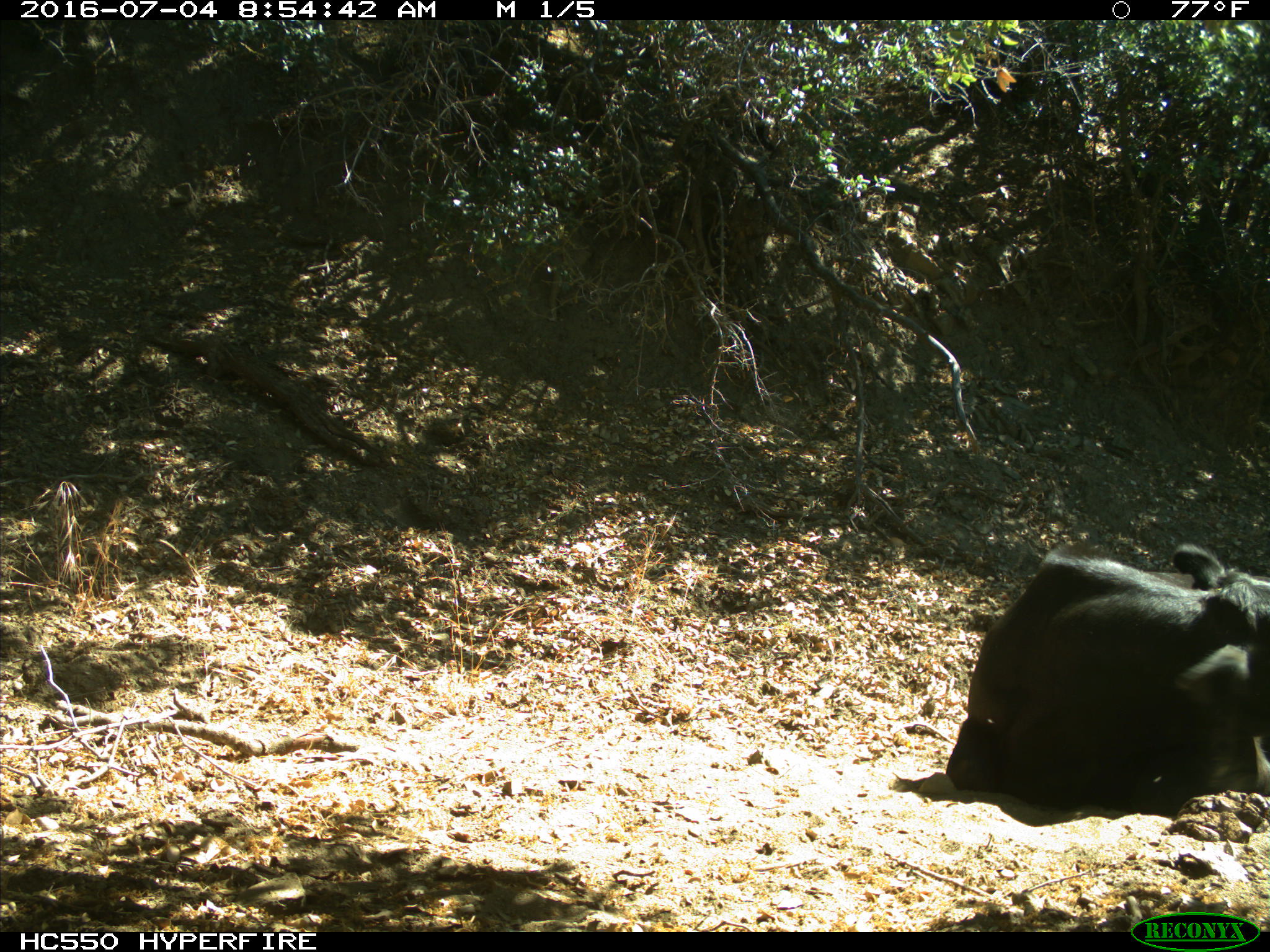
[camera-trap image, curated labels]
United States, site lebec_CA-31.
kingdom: Animalia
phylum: Chordata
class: Mammalia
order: Artiodactyla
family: Bovidae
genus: Bos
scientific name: Bos taurus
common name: domestic cow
Bos taurus (domestic cow).